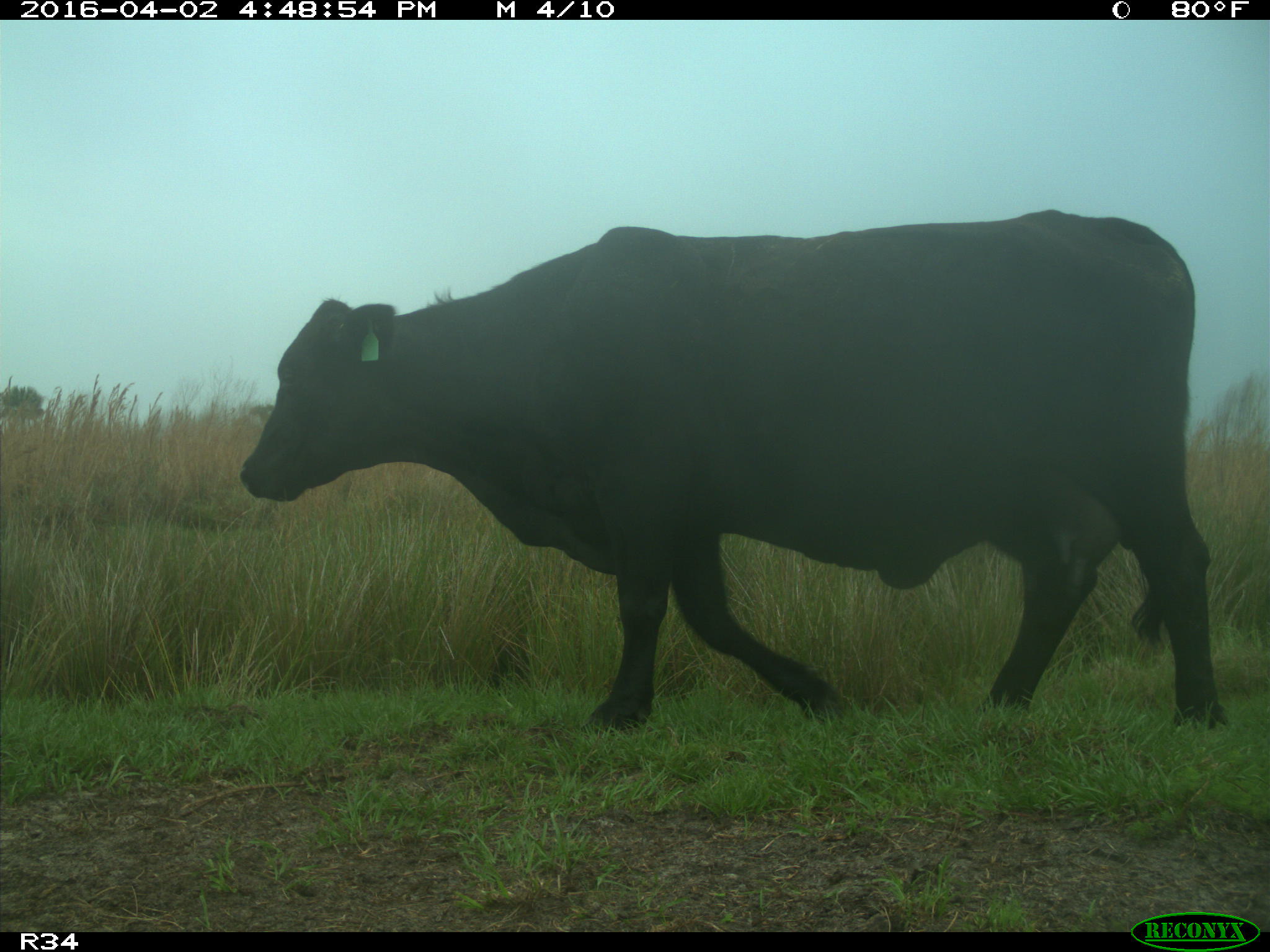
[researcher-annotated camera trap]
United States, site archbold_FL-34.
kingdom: Animalia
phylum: Chordata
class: Mammalia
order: Artiodactyla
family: Bovidae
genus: Bos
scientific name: Bos taurus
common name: domestic cow